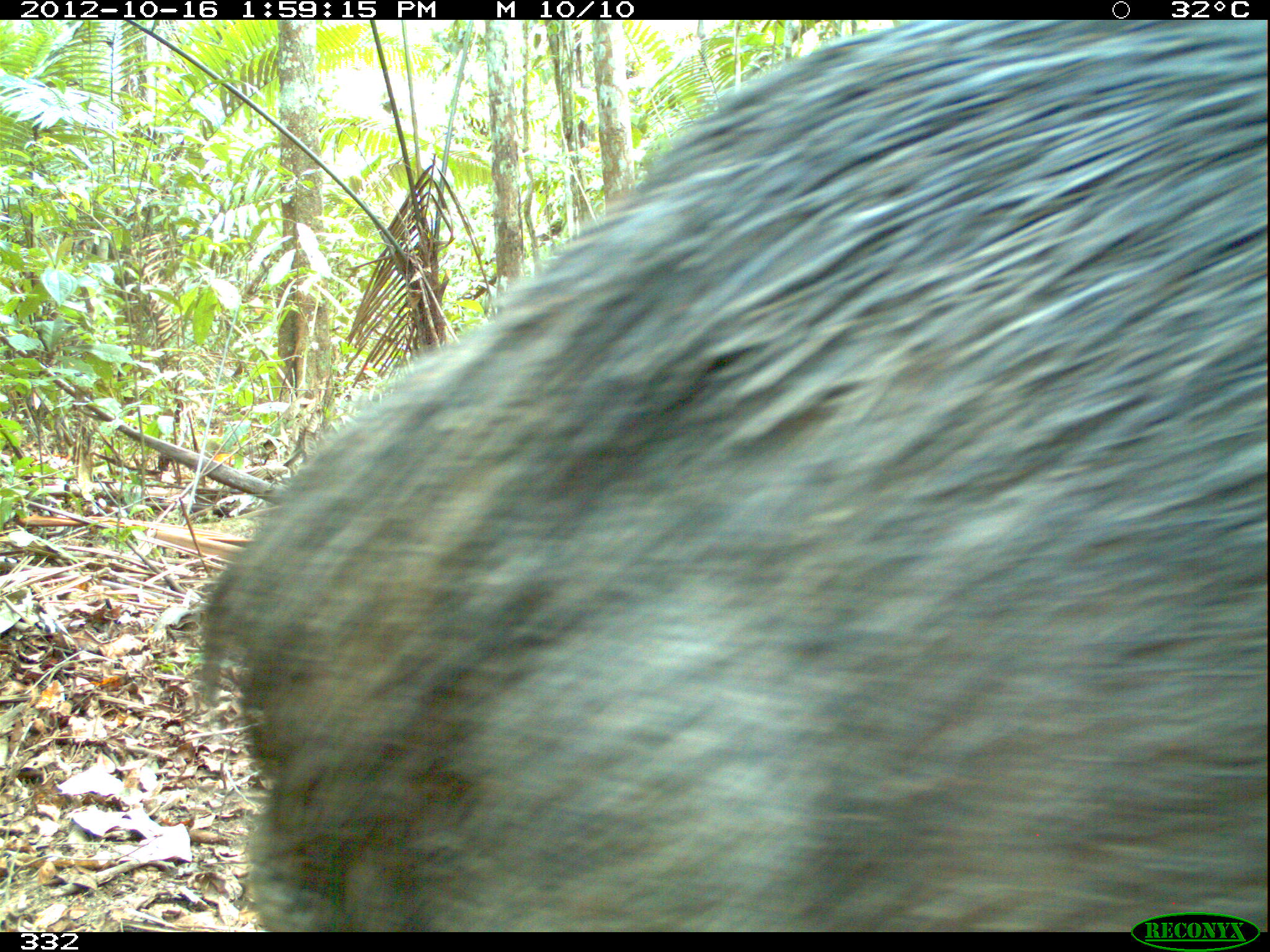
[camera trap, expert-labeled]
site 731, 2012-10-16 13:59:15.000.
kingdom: Animalia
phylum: Chordata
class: Mammalia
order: Artiodactyla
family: Tayassuidae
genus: Tayassu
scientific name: Tayassu pecari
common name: white-lipped peccary